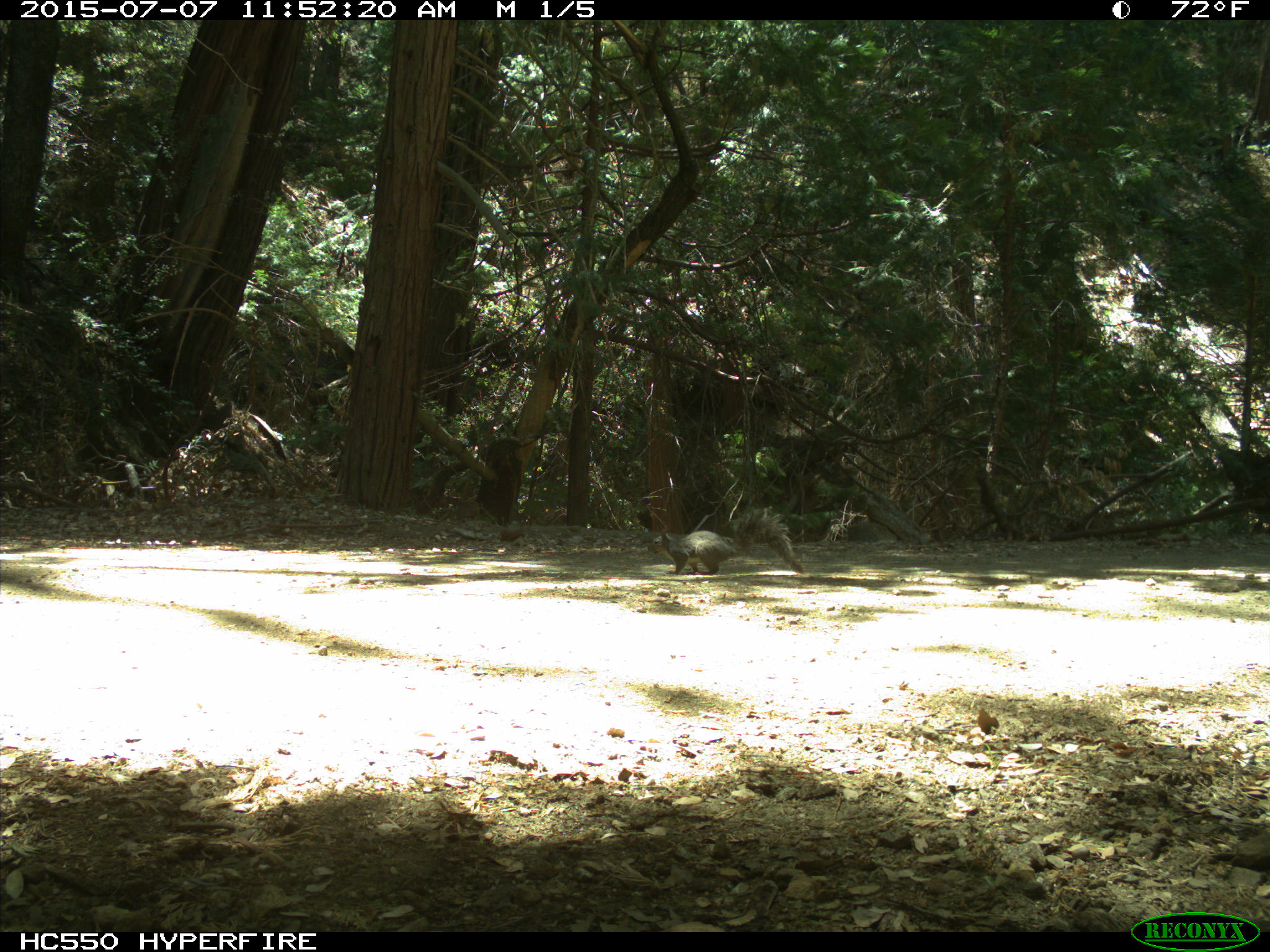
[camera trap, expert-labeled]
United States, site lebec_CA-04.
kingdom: Animalia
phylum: Chordata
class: Mammalia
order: Rodentia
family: Sciuridae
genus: Sciurus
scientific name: Sciurus carolinensis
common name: eastern gray squirrel